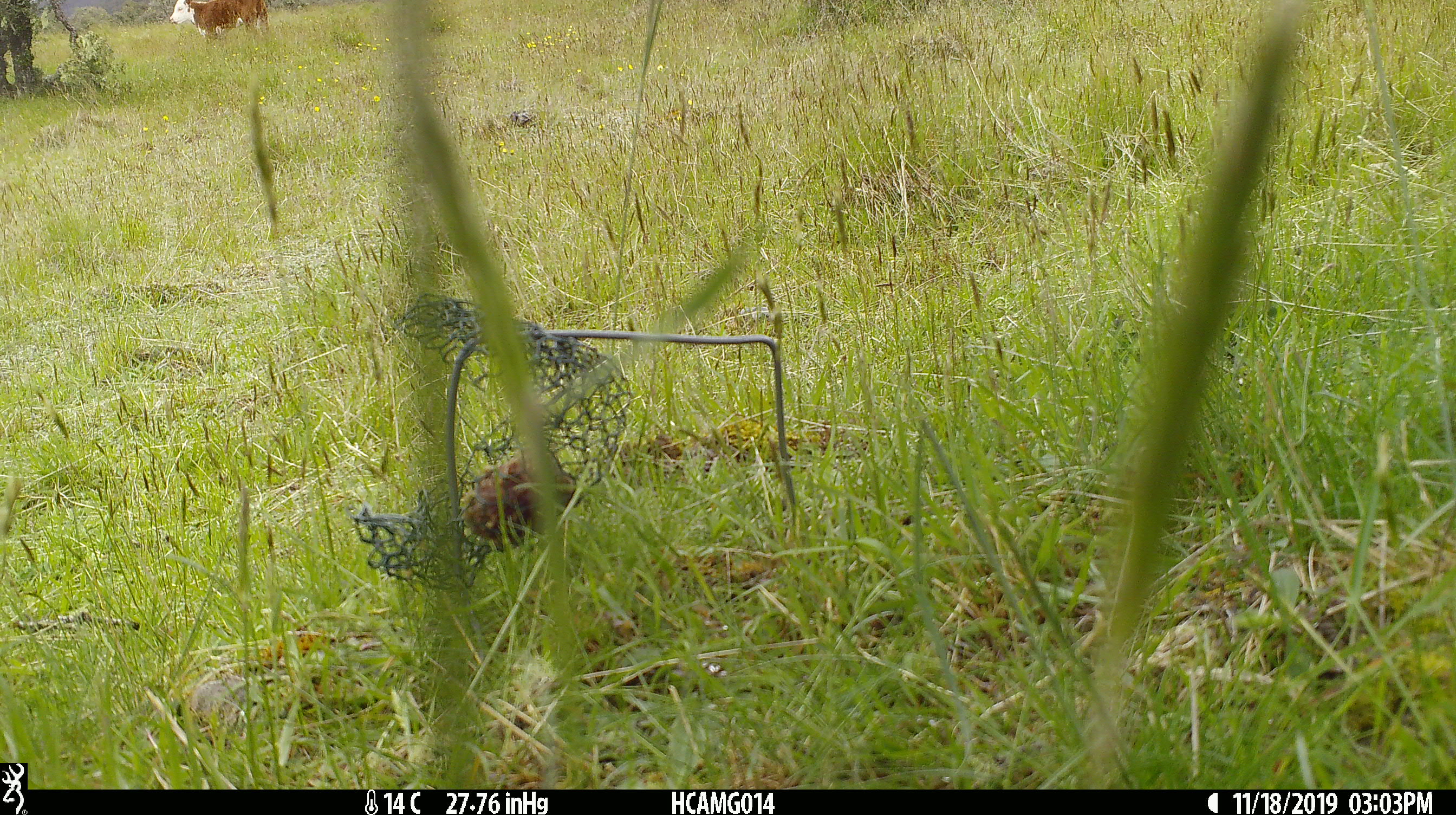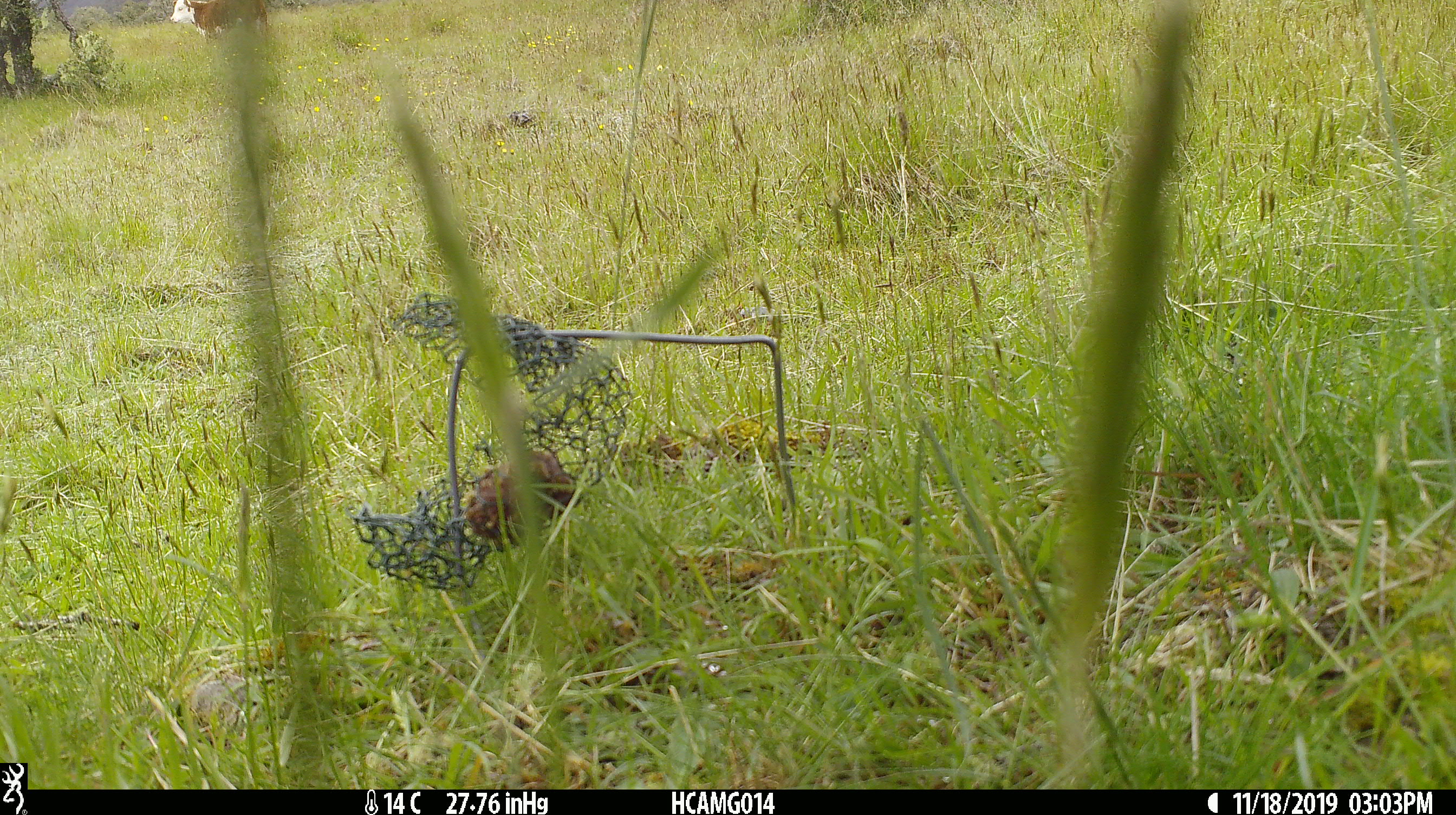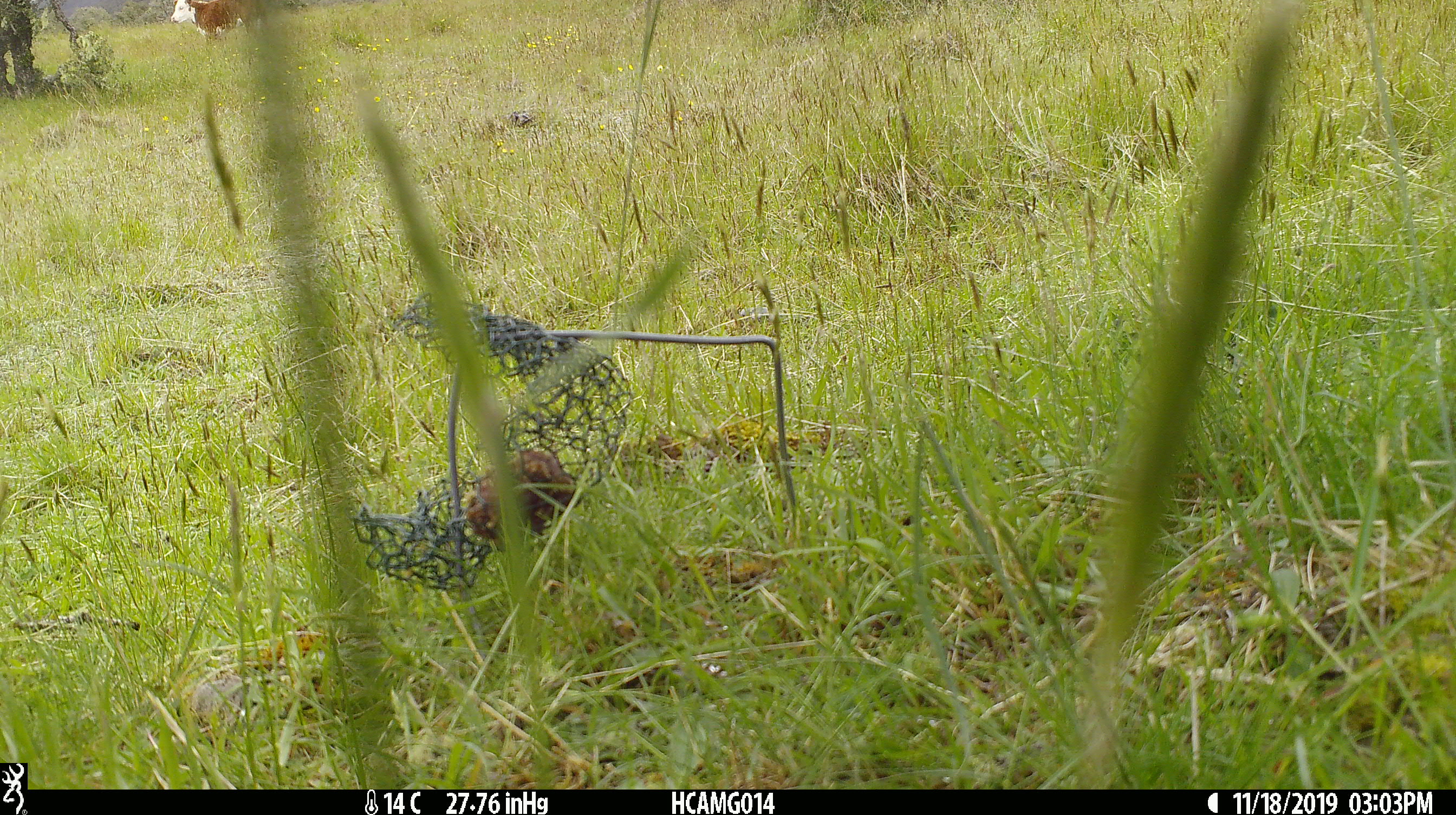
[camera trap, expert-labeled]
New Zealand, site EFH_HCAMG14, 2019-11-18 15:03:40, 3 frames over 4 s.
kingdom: Animalia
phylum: Chordata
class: Mammalia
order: Artiodactyla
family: Bovidae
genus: Bos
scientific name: Bos taurus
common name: domestic cow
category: cow